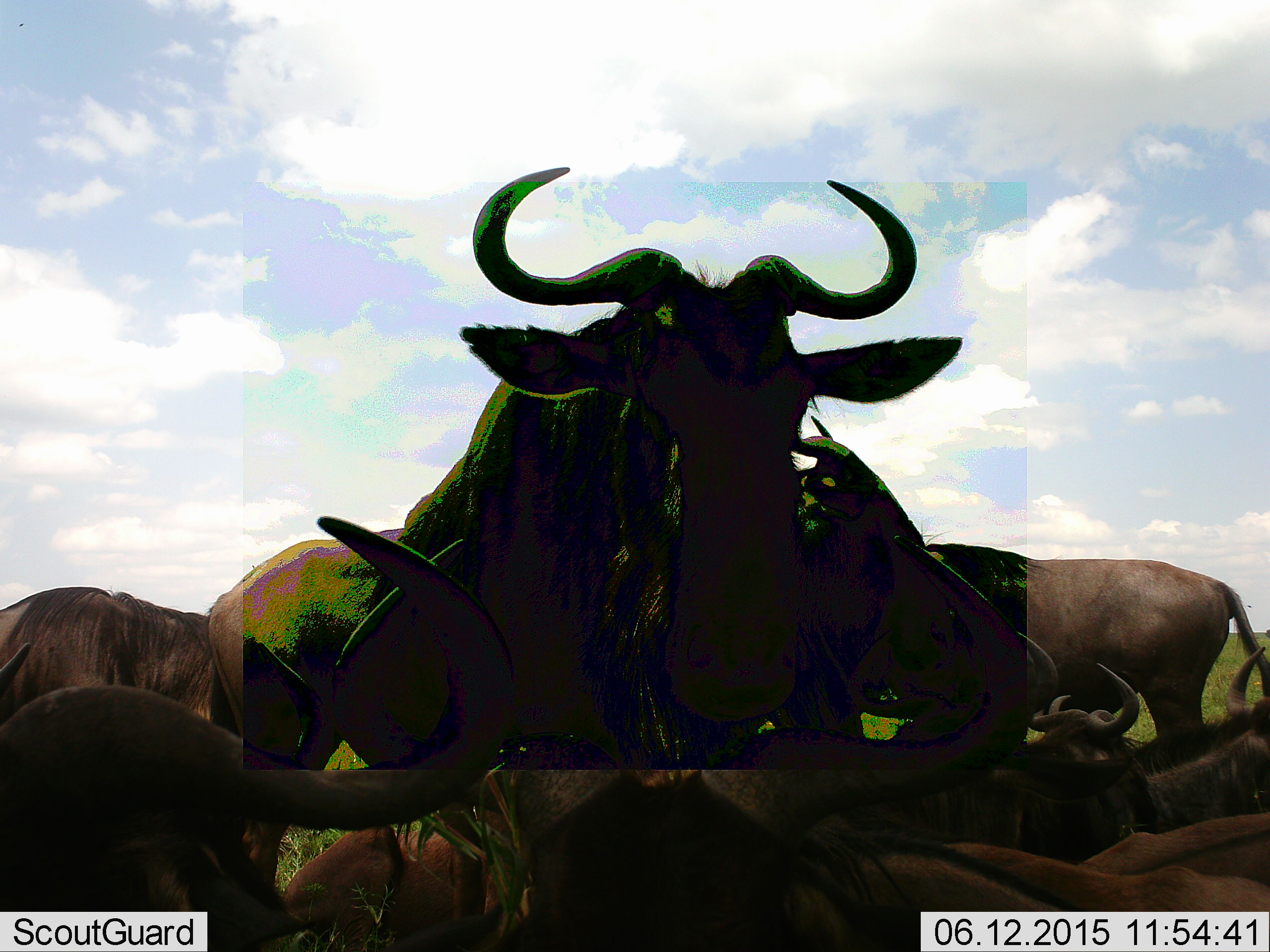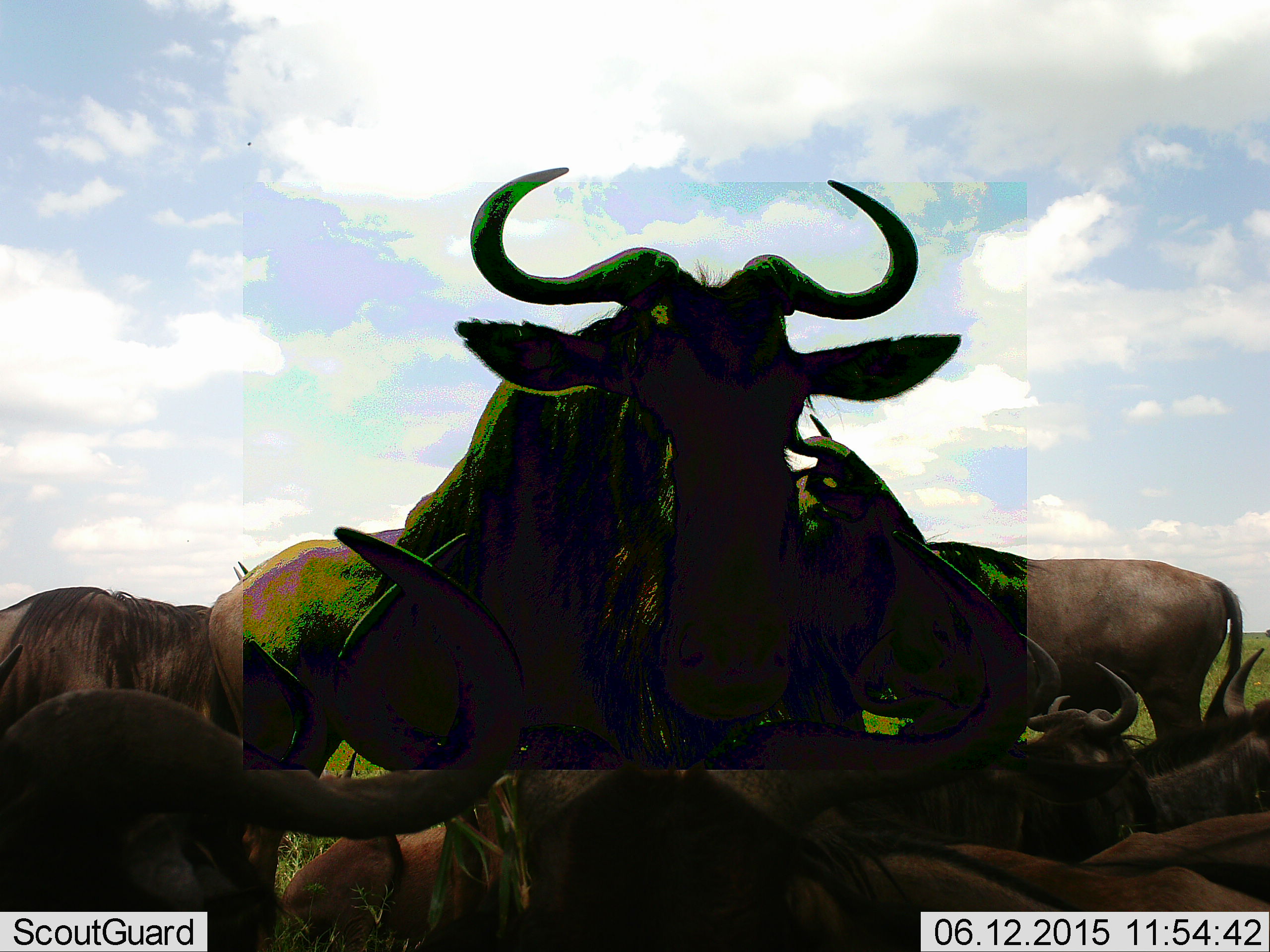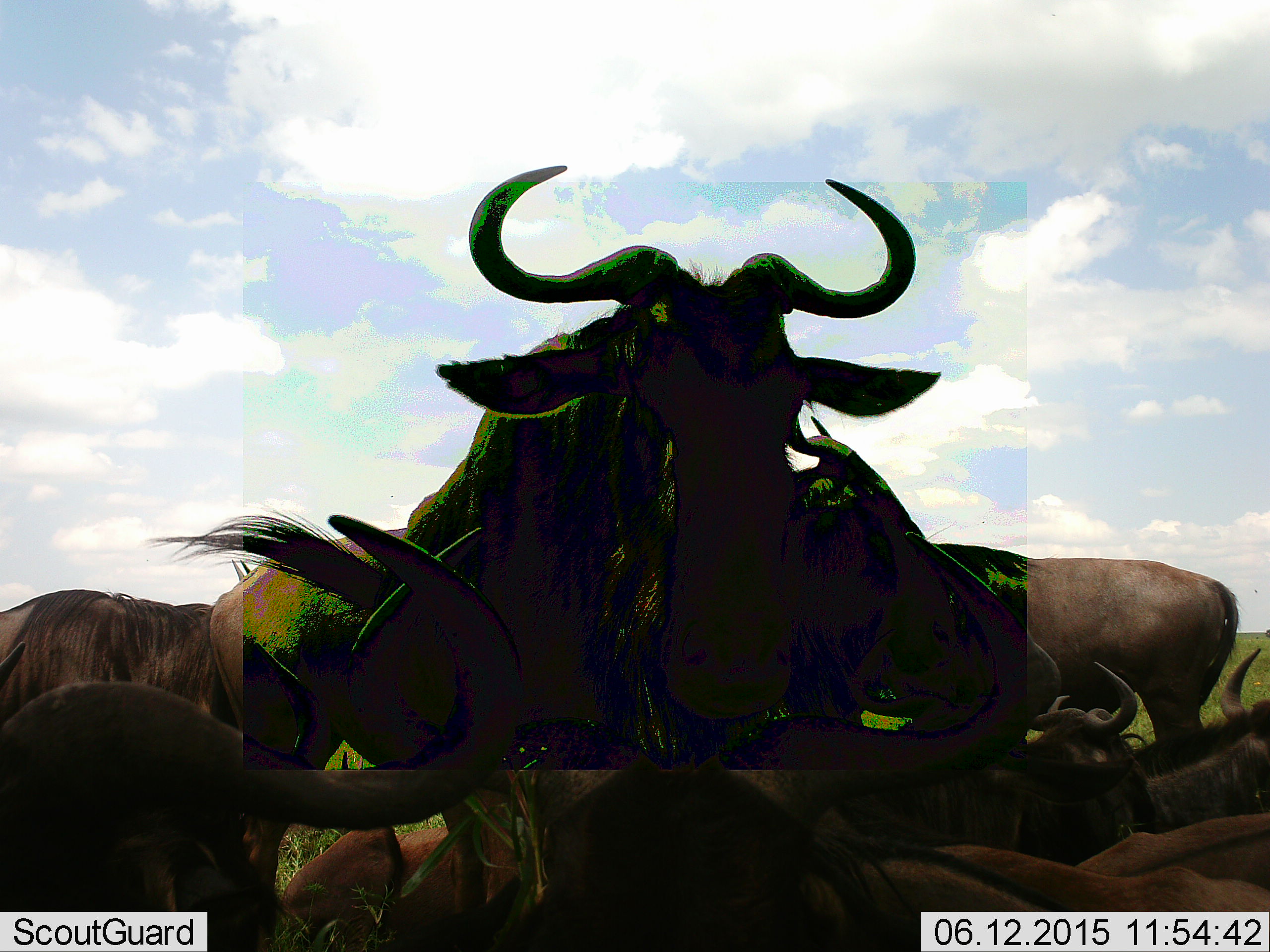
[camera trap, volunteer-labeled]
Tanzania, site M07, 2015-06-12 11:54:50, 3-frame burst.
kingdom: Animalia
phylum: Chordata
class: Mammalia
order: Artiodactyla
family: Bovidae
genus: Connochaetes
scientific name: Connochaetes taurinus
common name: blue wildebeest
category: wildebeest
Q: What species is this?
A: Wildebeest (blue wildebeest) (Connochaetes taurinus).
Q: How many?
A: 10.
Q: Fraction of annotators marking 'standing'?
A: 90%.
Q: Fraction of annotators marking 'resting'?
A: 70%.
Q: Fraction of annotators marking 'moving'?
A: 0%.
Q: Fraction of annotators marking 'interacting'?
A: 0%.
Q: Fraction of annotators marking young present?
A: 10%.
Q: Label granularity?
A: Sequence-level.